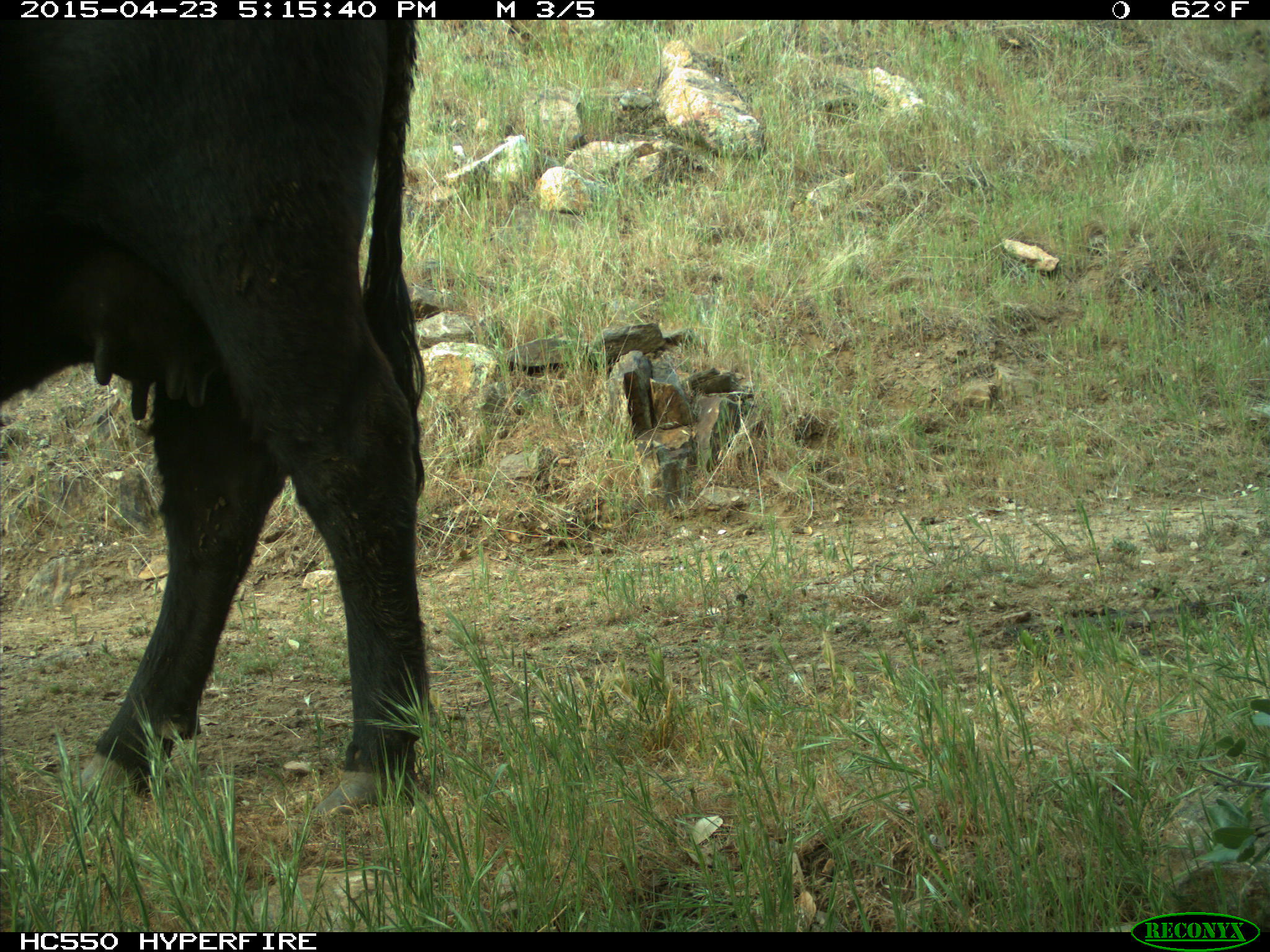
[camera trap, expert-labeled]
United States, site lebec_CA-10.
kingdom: Animalia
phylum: Chordata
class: Mammalia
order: Artiodactyla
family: Bovidae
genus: Bos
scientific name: Bos taurus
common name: domestic cow